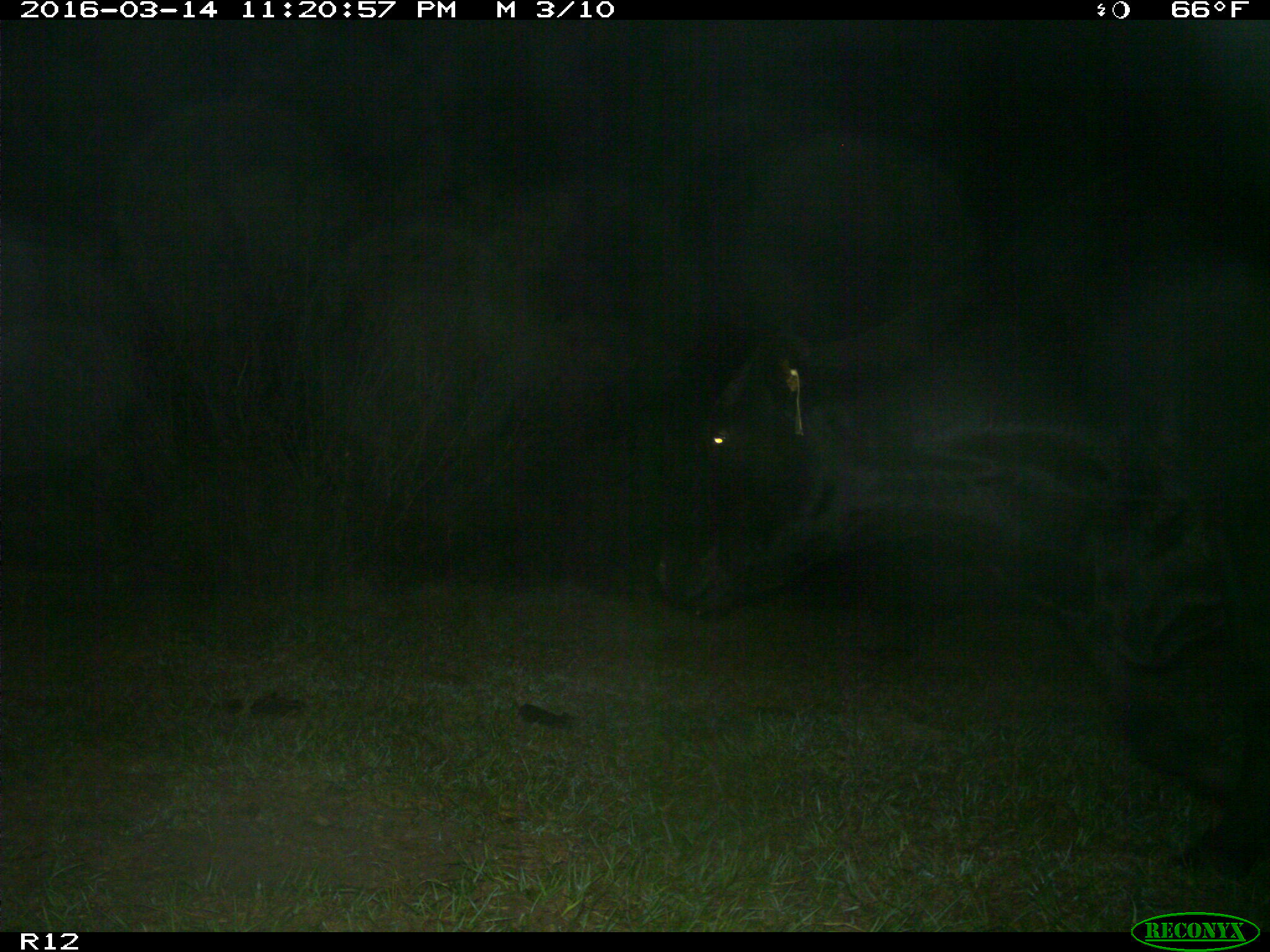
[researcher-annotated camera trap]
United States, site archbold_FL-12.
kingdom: Animalia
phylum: Chordata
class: Mammalia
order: Artiodactyla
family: Bovidae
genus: Bos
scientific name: Bos taurus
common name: domestic cow